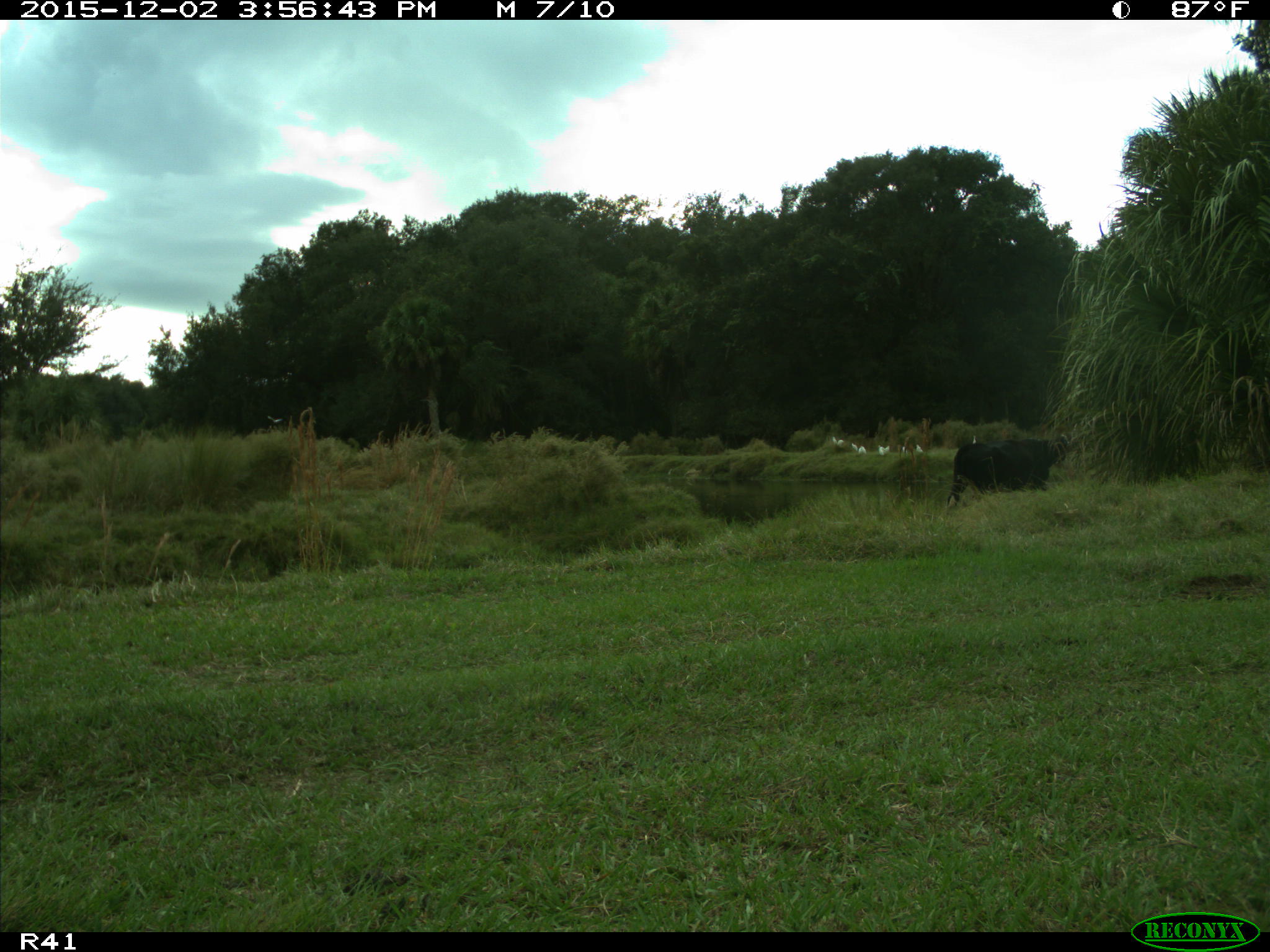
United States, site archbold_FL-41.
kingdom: Animalia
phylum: Chordata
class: Mammalia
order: Artiodactyla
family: Bovidae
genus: Bos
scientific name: Bos taurus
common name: domestic cow